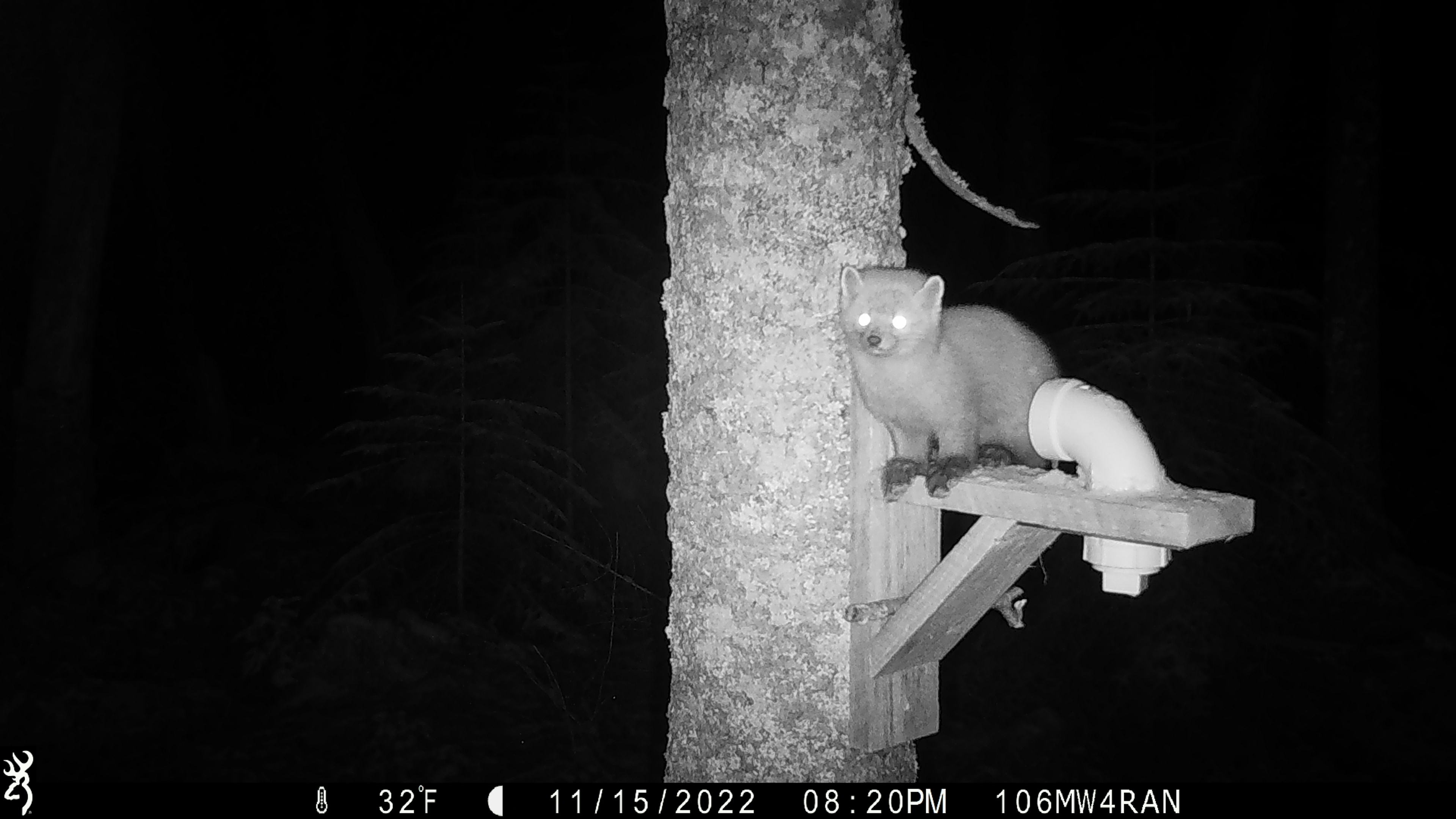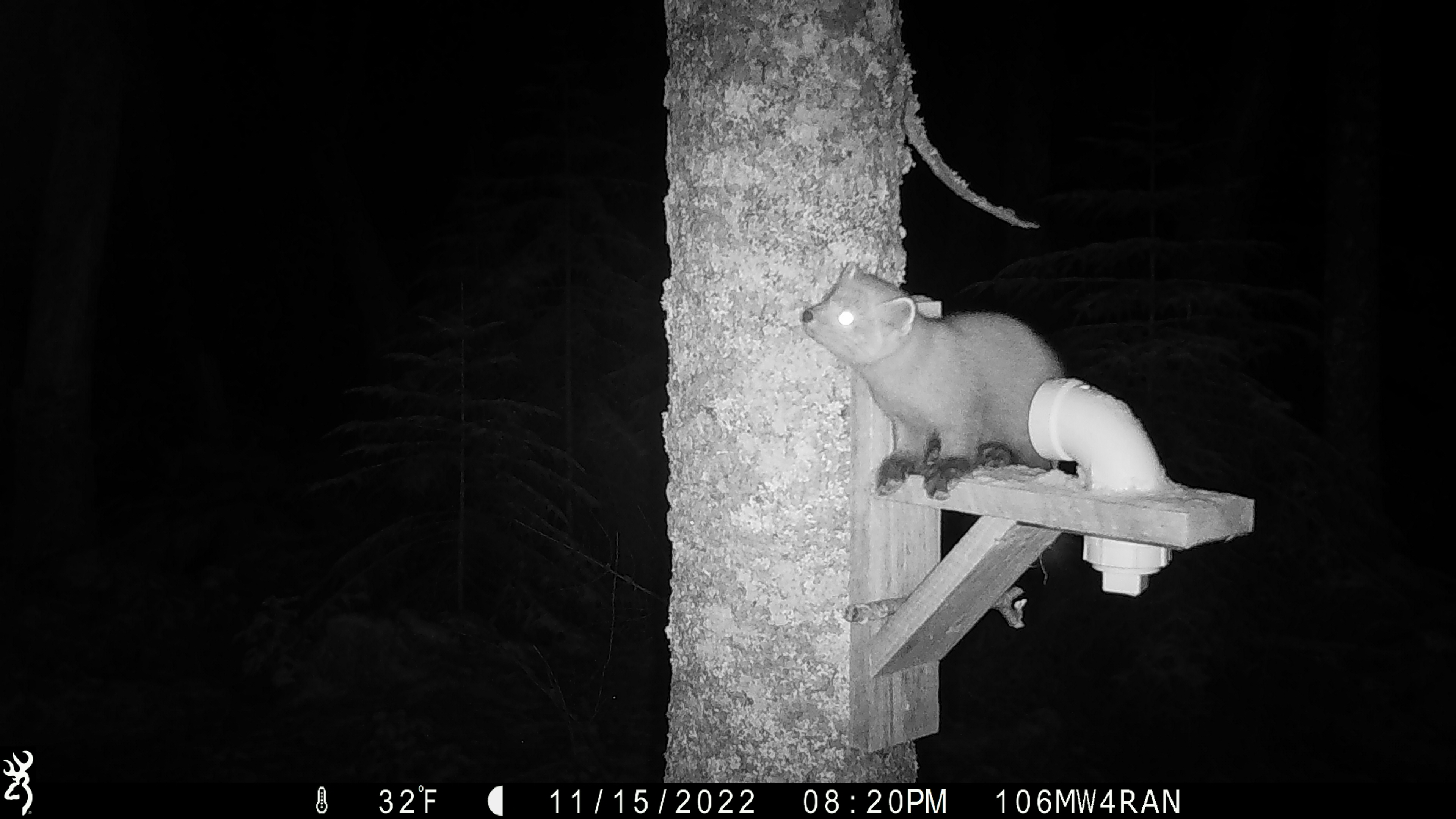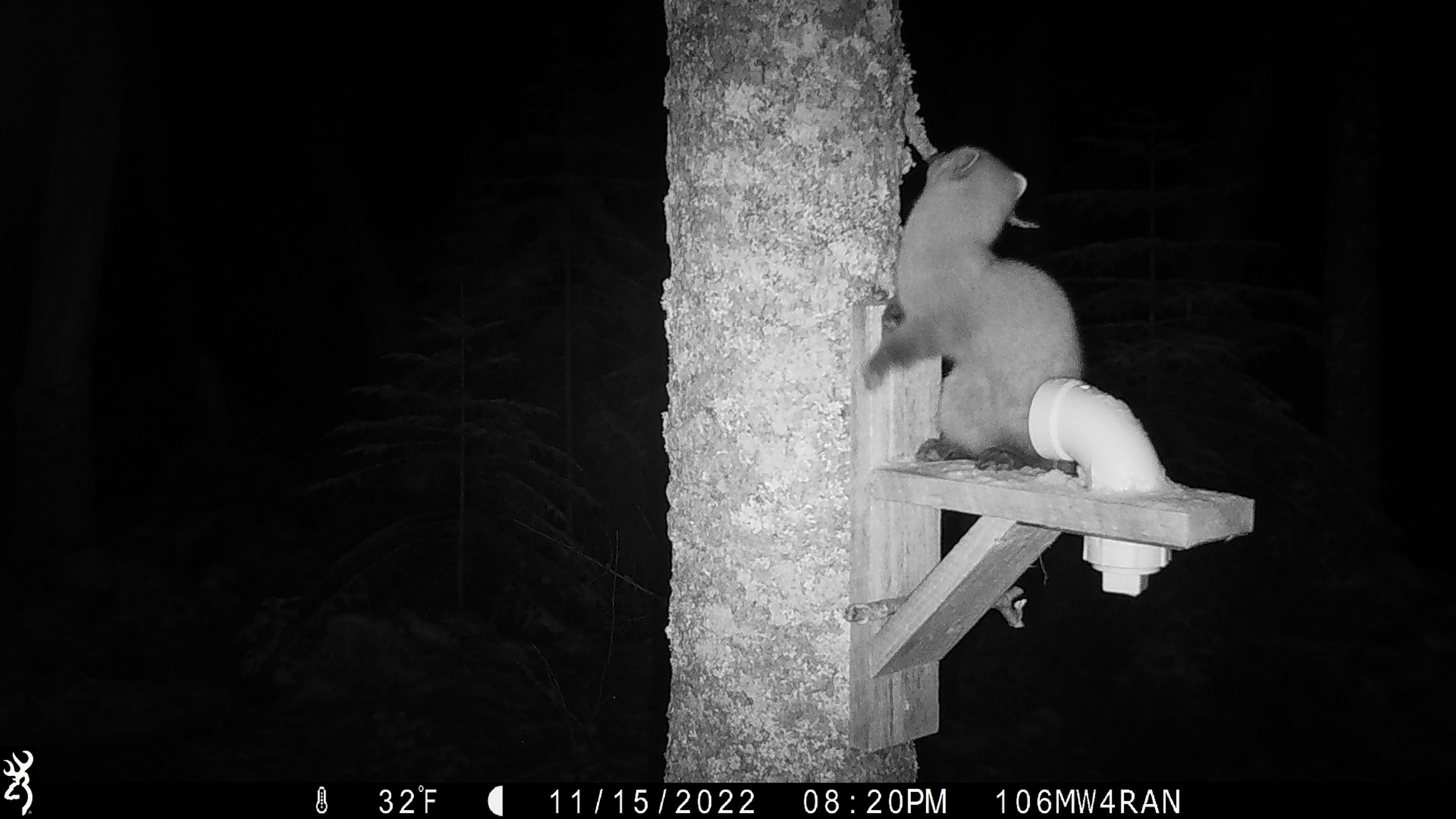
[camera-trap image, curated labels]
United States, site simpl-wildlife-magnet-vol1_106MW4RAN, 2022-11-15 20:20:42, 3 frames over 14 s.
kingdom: Animalia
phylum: Chordata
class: Mammalia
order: Carnivora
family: Mustelidae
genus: Martes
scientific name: Martes americana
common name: american marten